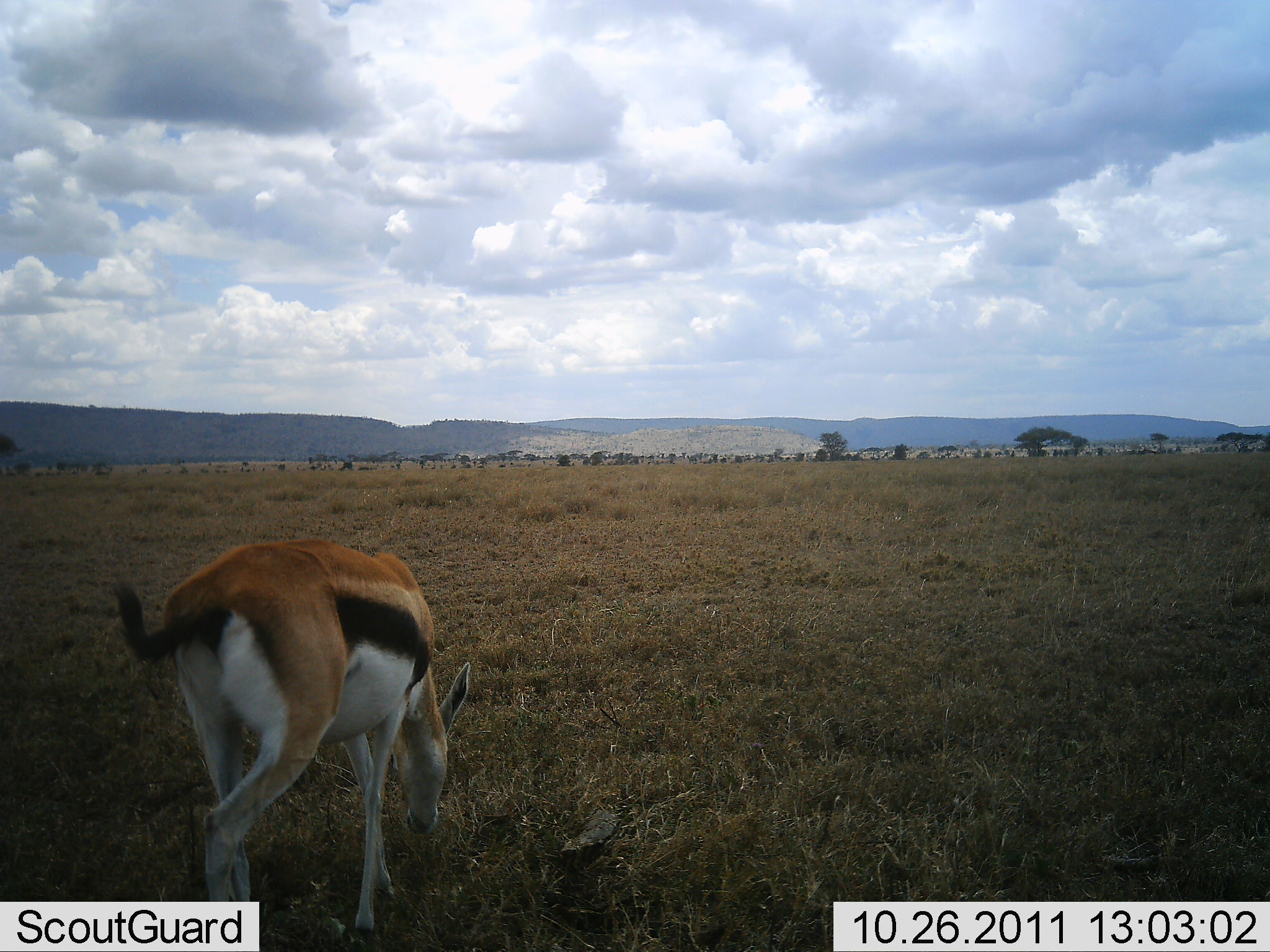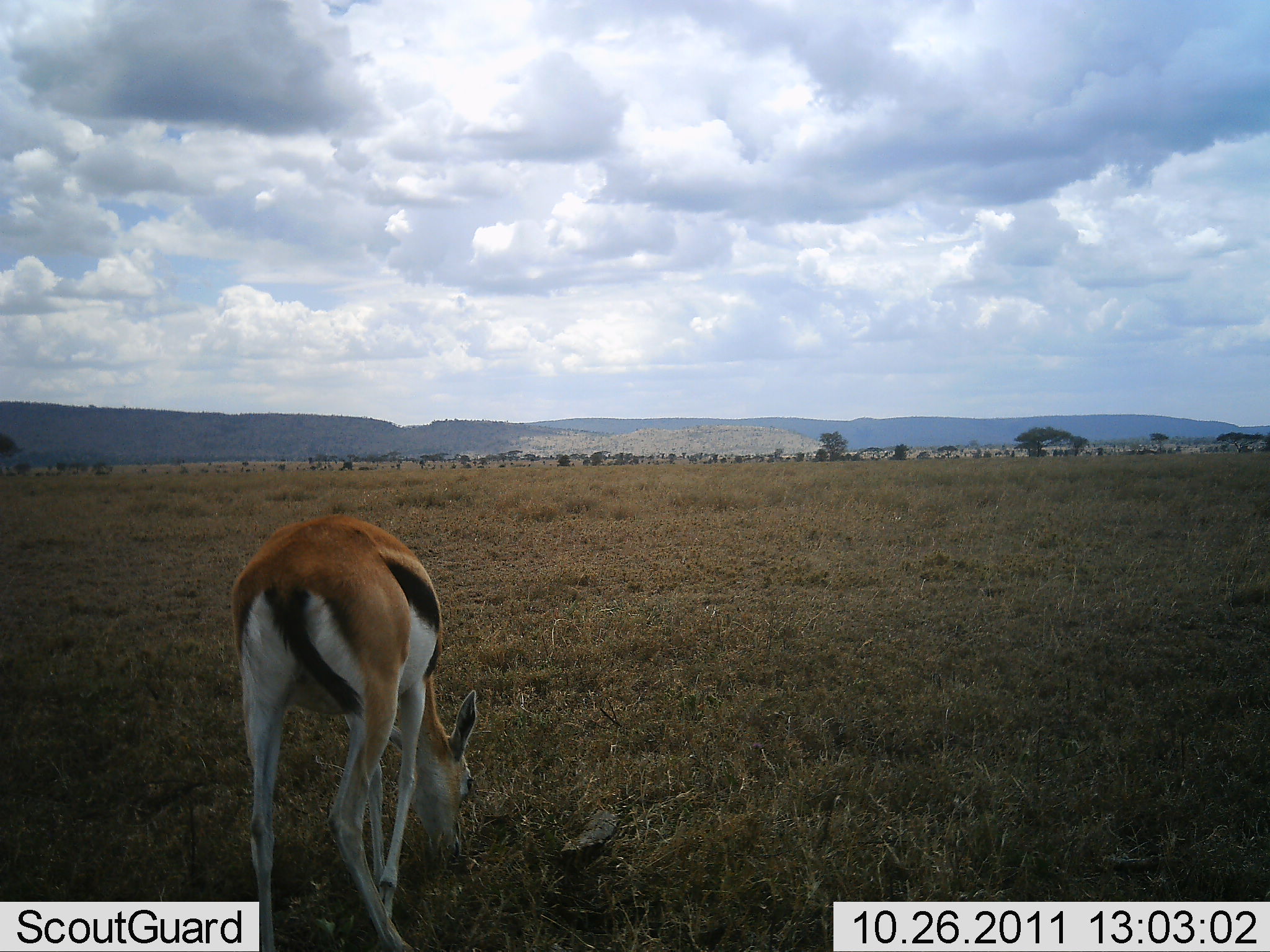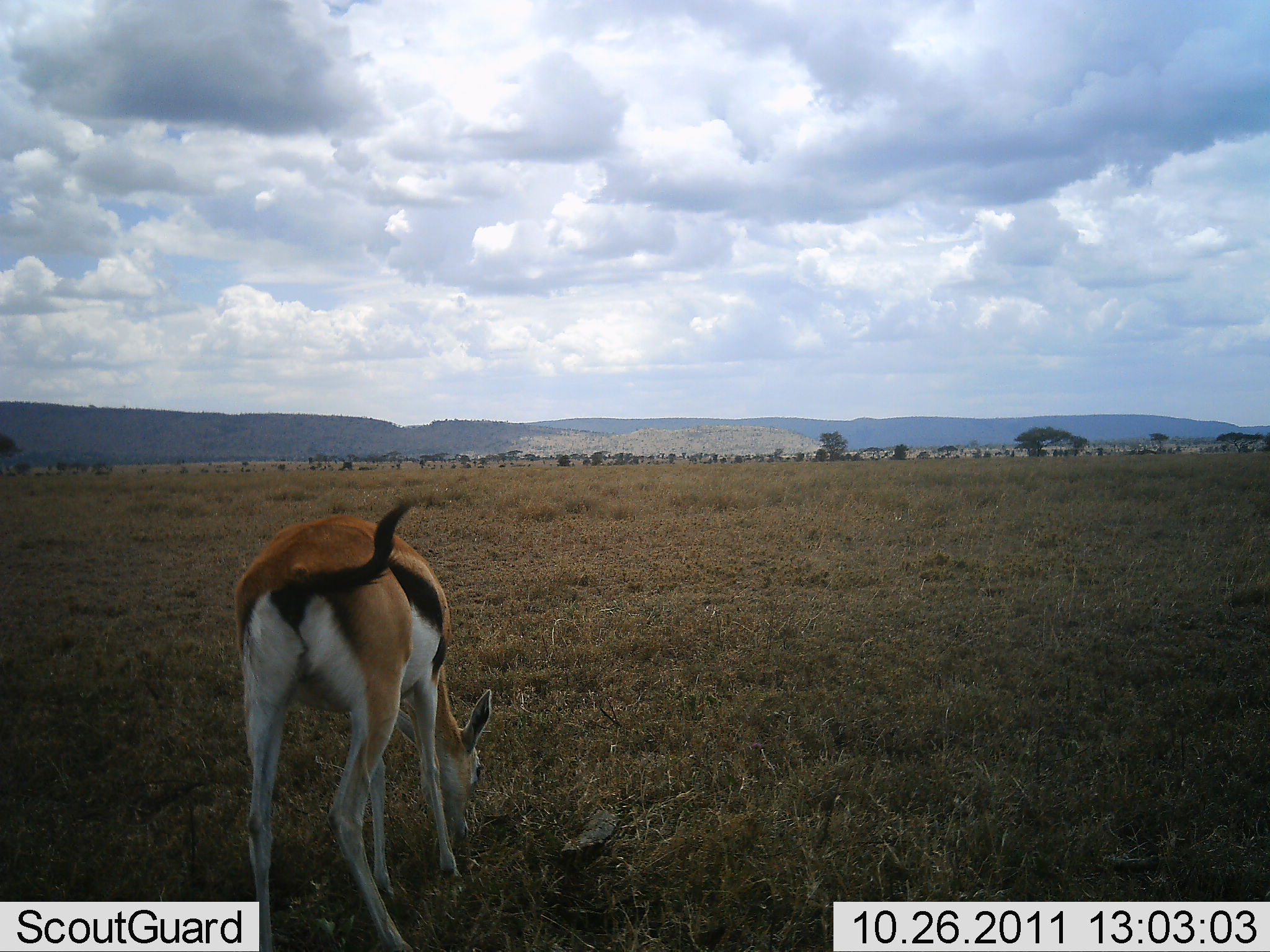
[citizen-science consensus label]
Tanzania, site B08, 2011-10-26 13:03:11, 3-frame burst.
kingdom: Animalia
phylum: Chordata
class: Mammalia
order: Artiodactyla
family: Bovidae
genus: Eudorcas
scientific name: Eudorcas thomsonii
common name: thomson's gazelle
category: gazellethomsons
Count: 1.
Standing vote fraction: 17%.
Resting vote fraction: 0%.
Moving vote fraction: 8%.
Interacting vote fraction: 0%.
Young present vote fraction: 0%.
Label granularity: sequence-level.